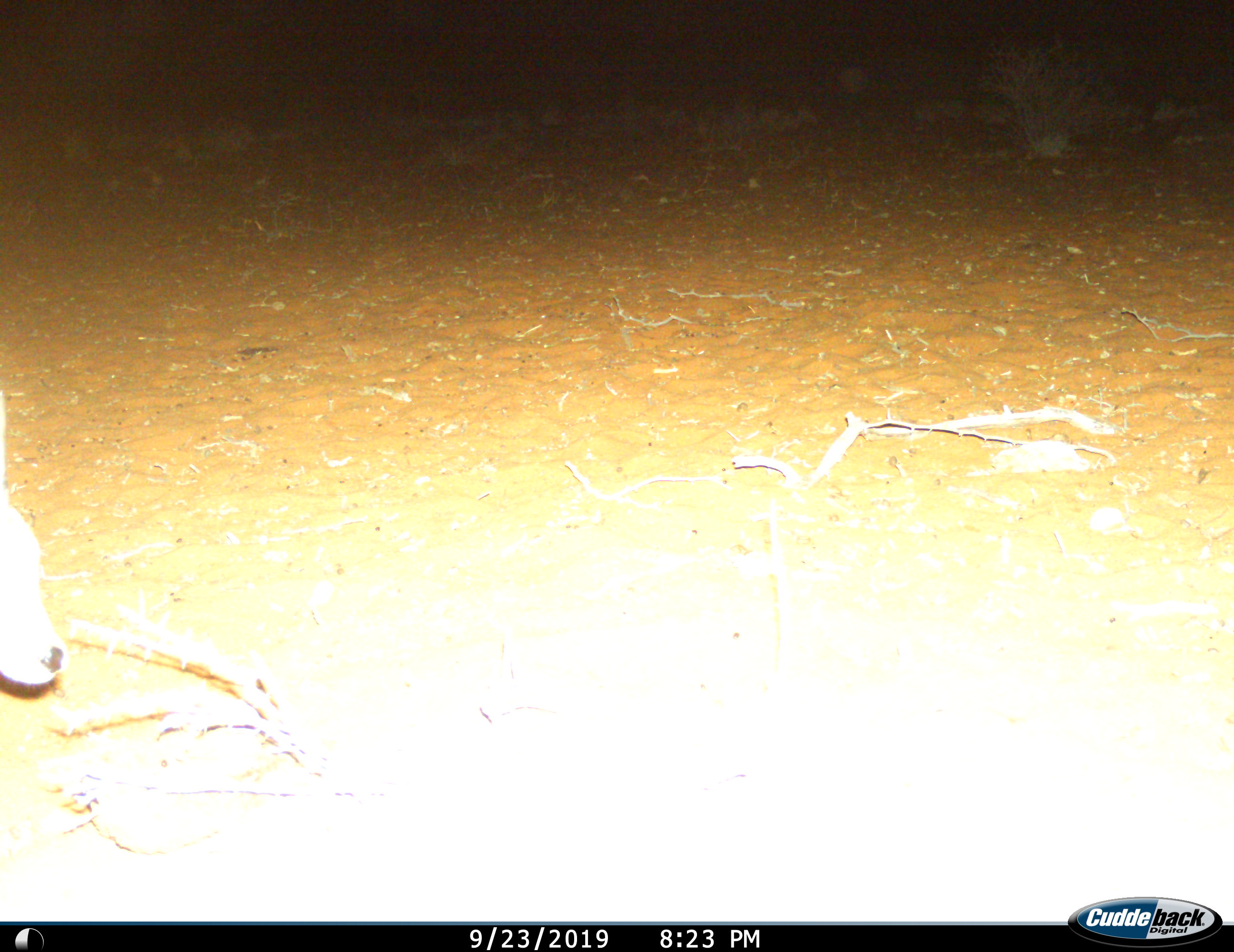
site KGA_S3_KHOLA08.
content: unidentified animal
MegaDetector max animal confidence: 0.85